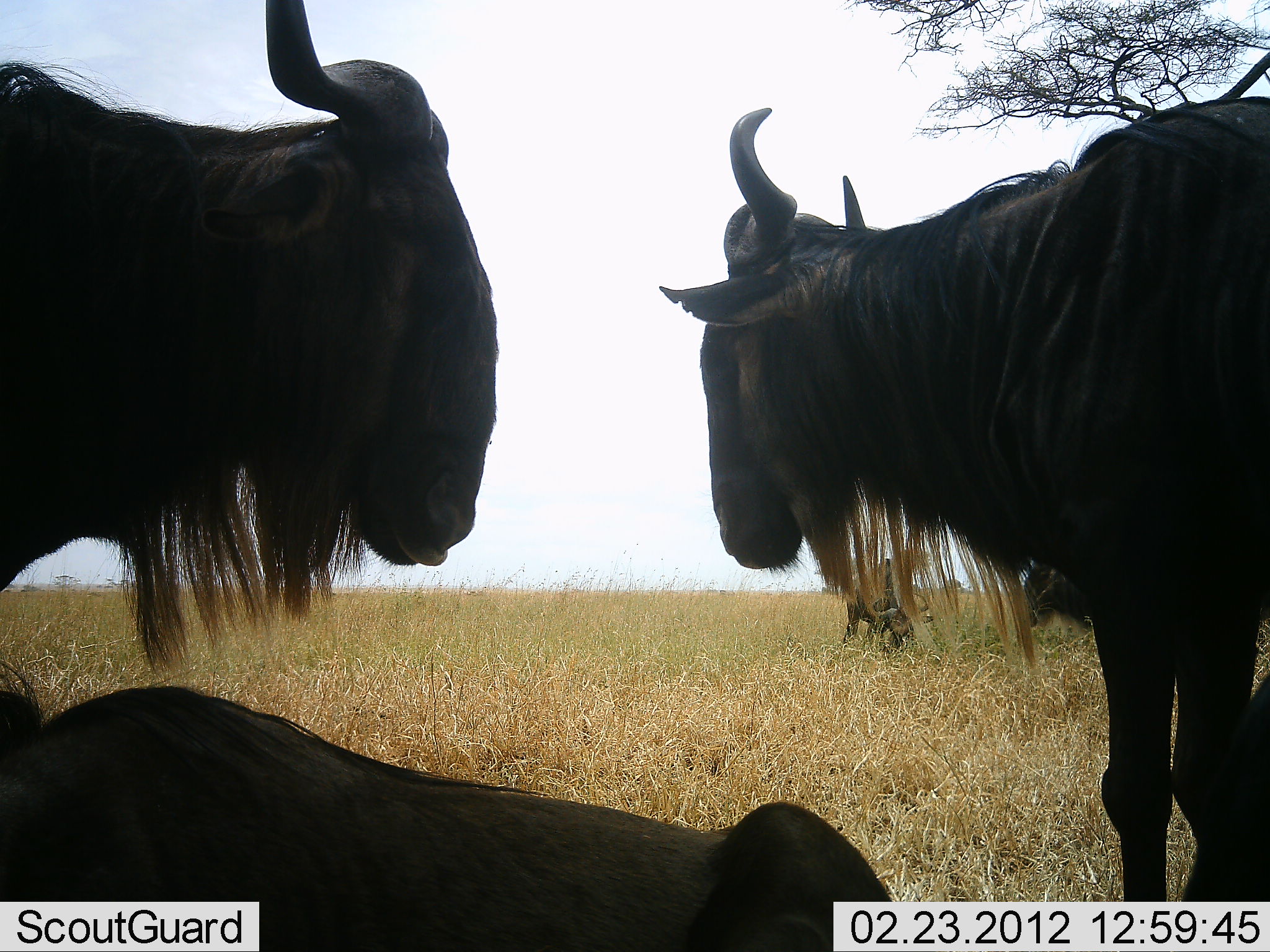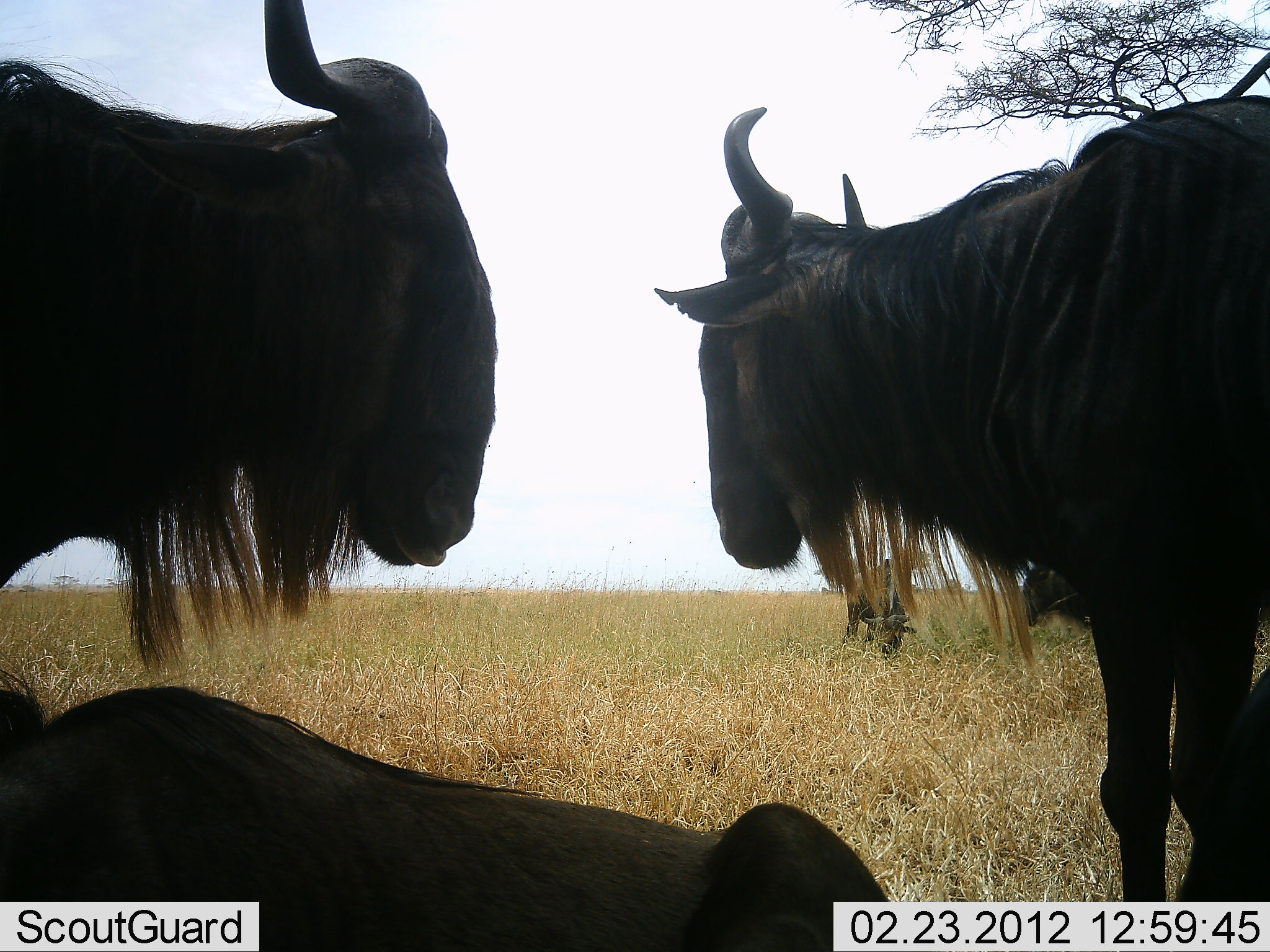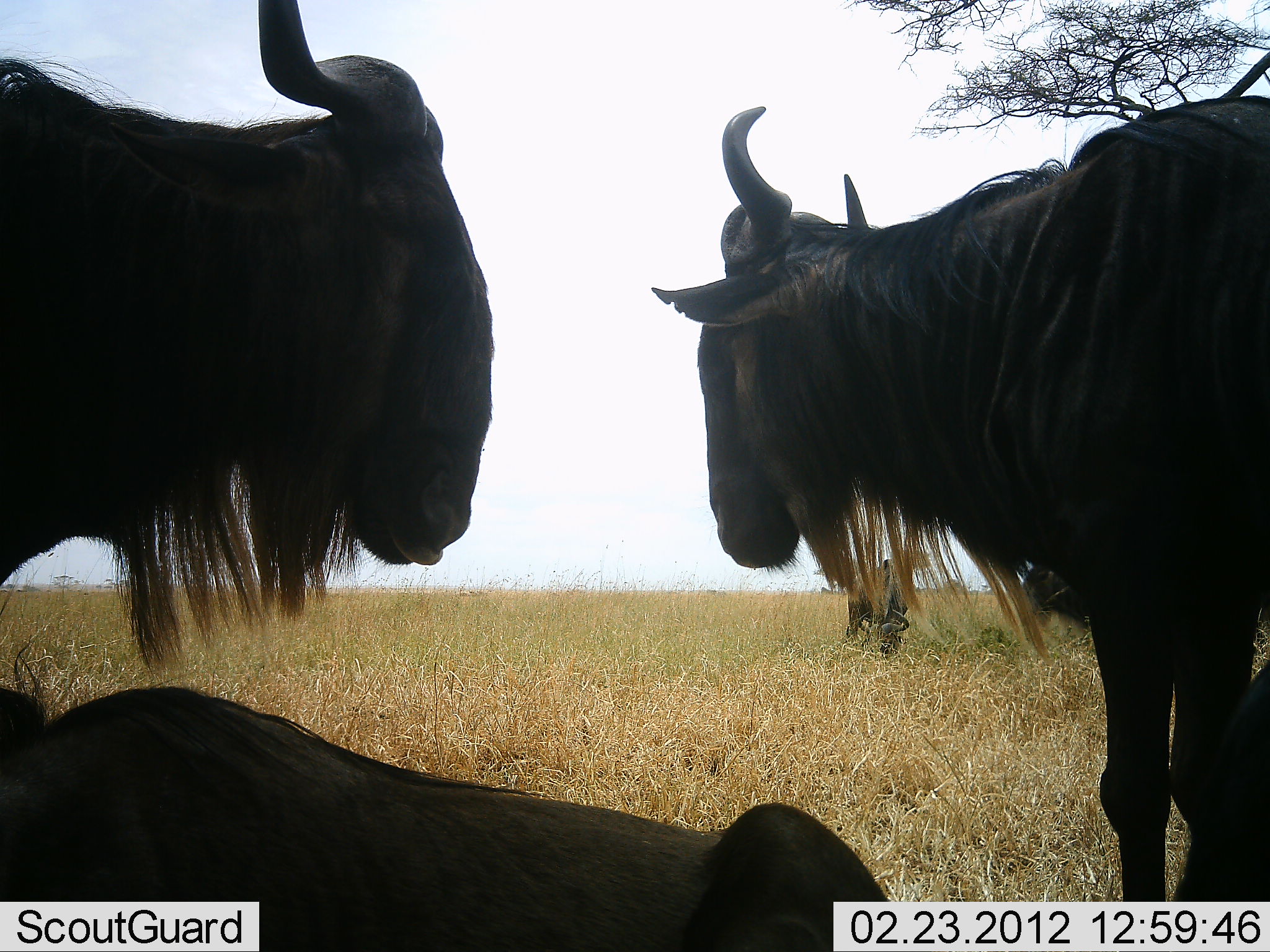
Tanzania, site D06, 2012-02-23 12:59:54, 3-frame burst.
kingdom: Animalia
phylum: Chordata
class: Mammalia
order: Artiodactyla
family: Bovidae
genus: Connochaetes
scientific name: Connochaetes taurinus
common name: blue wildebeest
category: wildebeest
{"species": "wildebeest (blue wildebeest) (Connochaetes taurinus)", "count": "5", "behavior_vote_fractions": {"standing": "83%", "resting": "100%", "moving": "0%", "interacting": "0%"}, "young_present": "0%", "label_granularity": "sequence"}